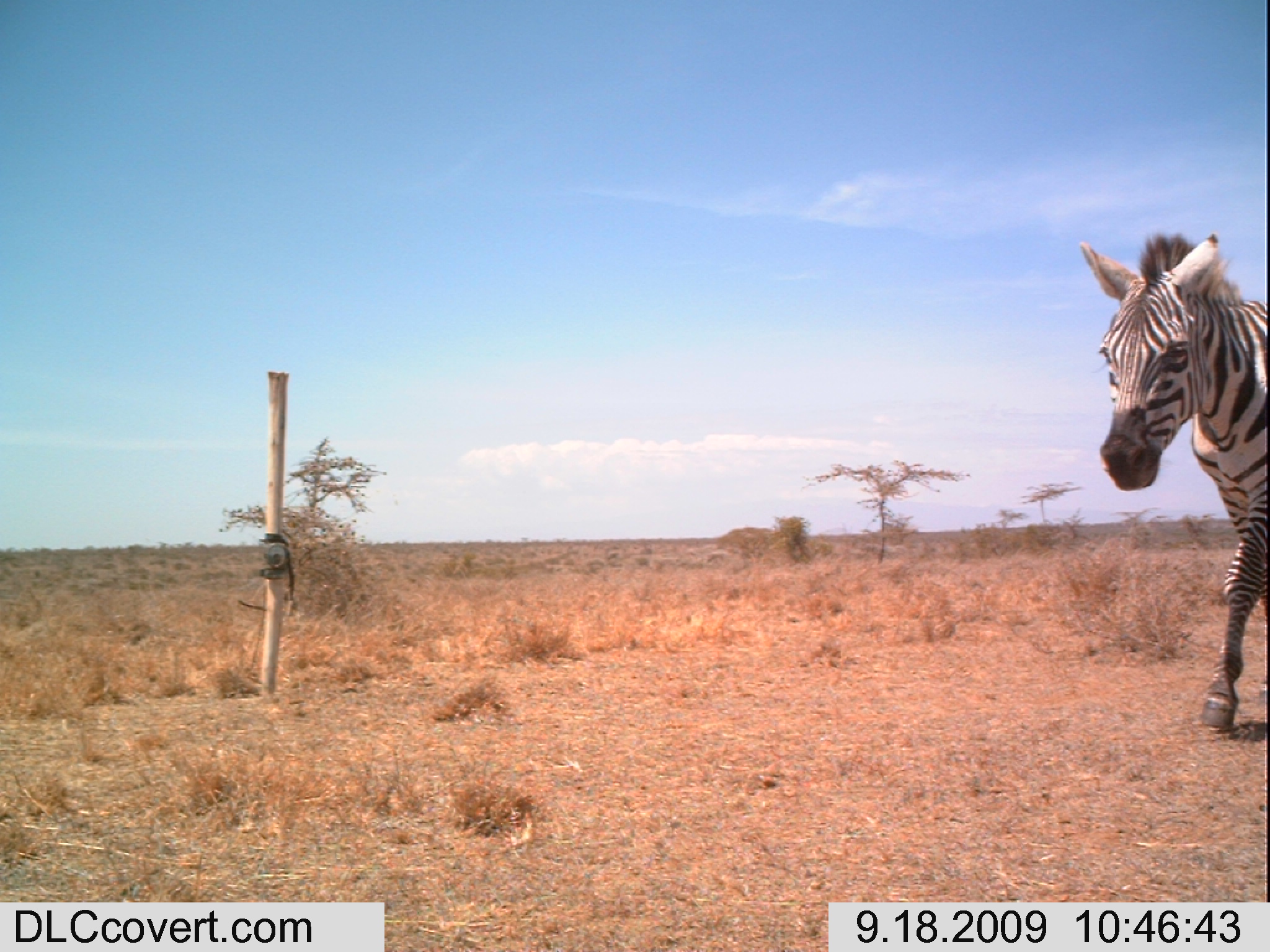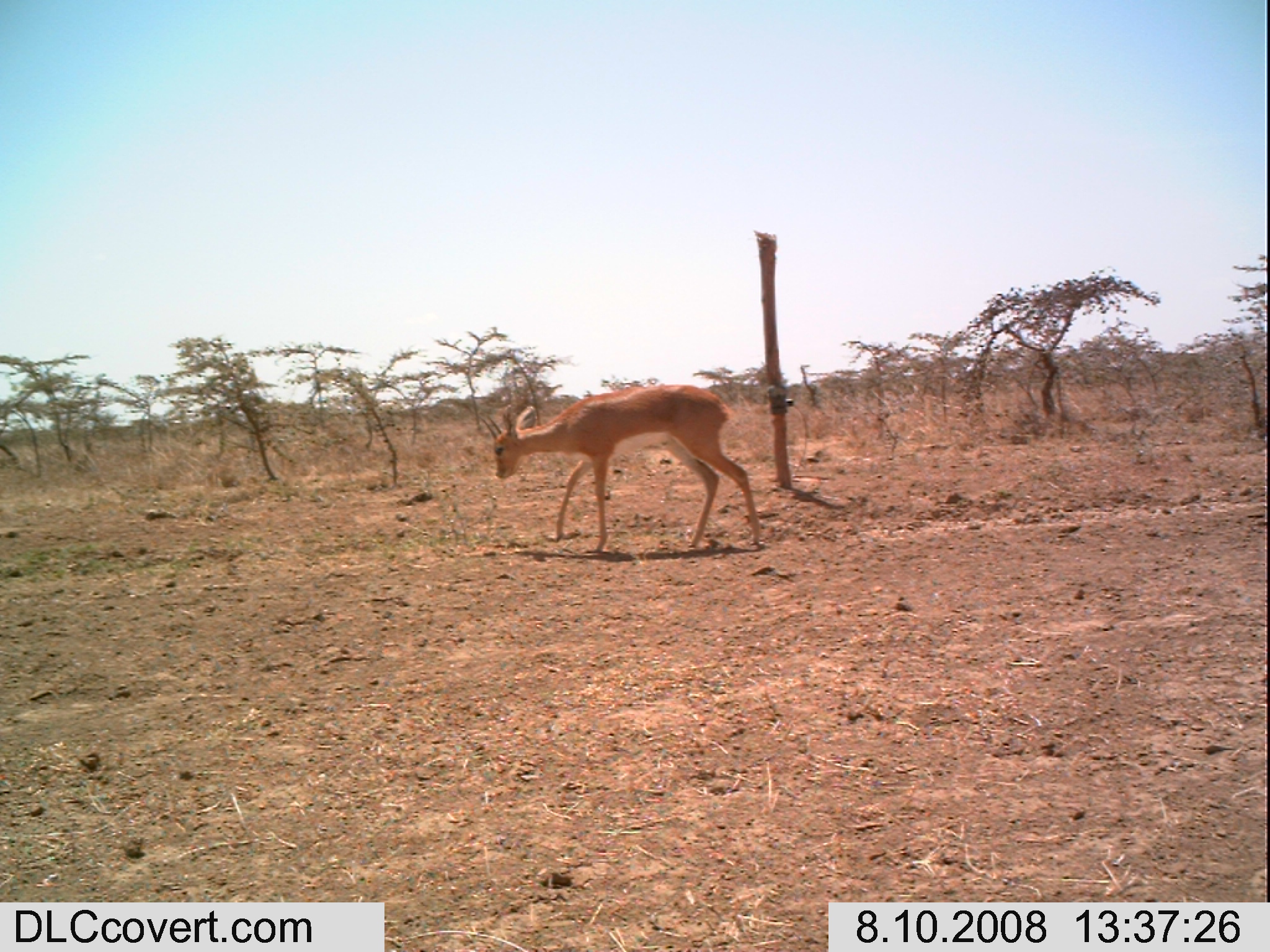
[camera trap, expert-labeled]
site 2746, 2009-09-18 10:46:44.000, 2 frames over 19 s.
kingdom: Animalia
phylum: Chordata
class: Mammalia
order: Perissodactyla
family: Equidae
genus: Equus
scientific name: Equus quagga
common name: plains zebra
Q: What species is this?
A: Equus quagga (plains zebra).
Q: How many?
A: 1.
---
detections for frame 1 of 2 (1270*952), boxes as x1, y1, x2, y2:
equus quagga: 1074, 230, 1270, 726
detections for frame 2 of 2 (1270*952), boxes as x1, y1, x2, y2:
equus quagga: 472, 381, 763, 555